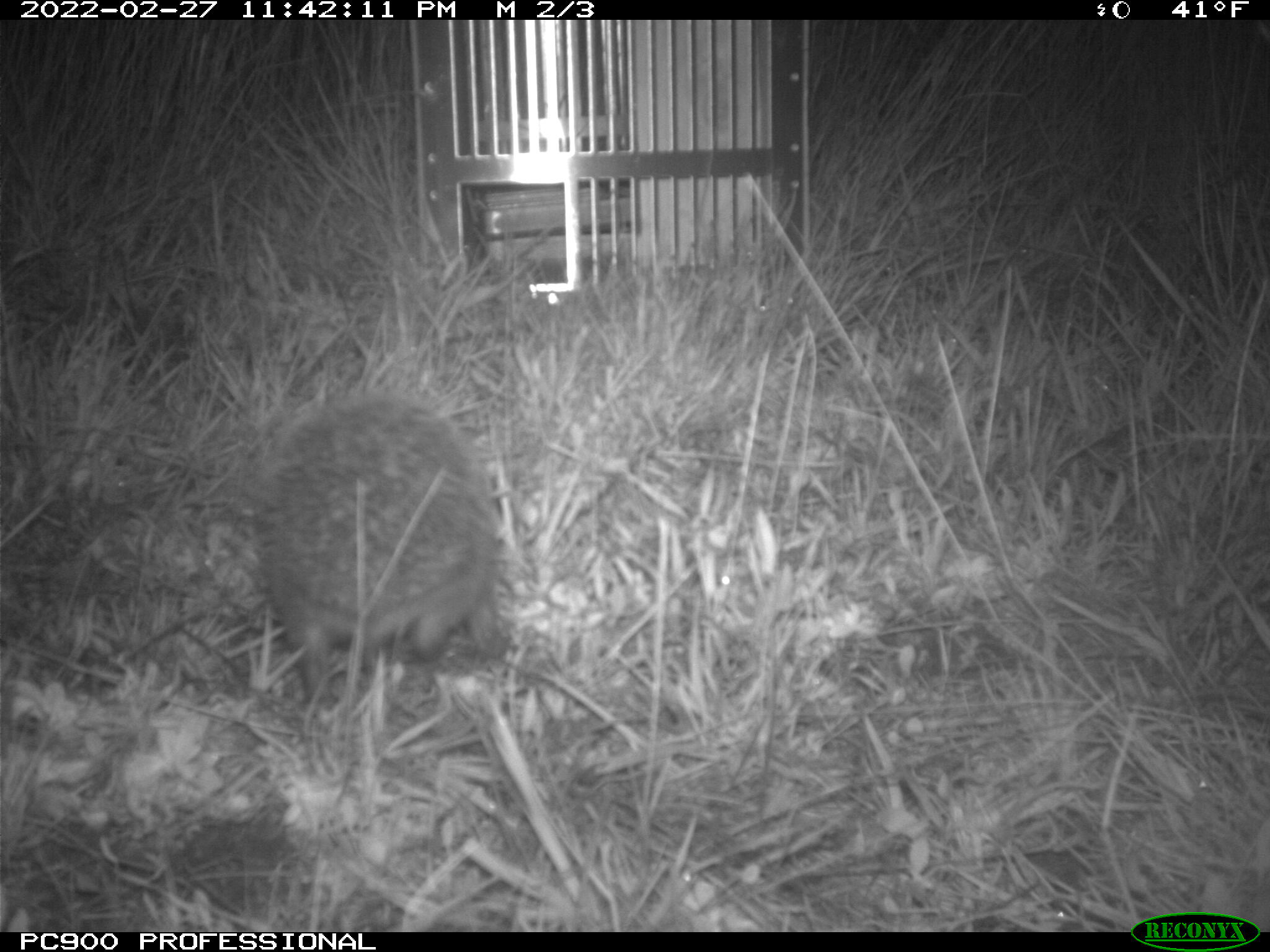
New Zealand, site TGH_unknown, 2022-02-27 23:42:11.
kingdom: Animalia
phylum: Chordata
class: Mammalia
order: Eulipotyphla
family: Erinaceidae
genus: Erinaceus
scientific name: Erinaceus europaeus europaeus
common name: european hedgehog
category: hedgehog